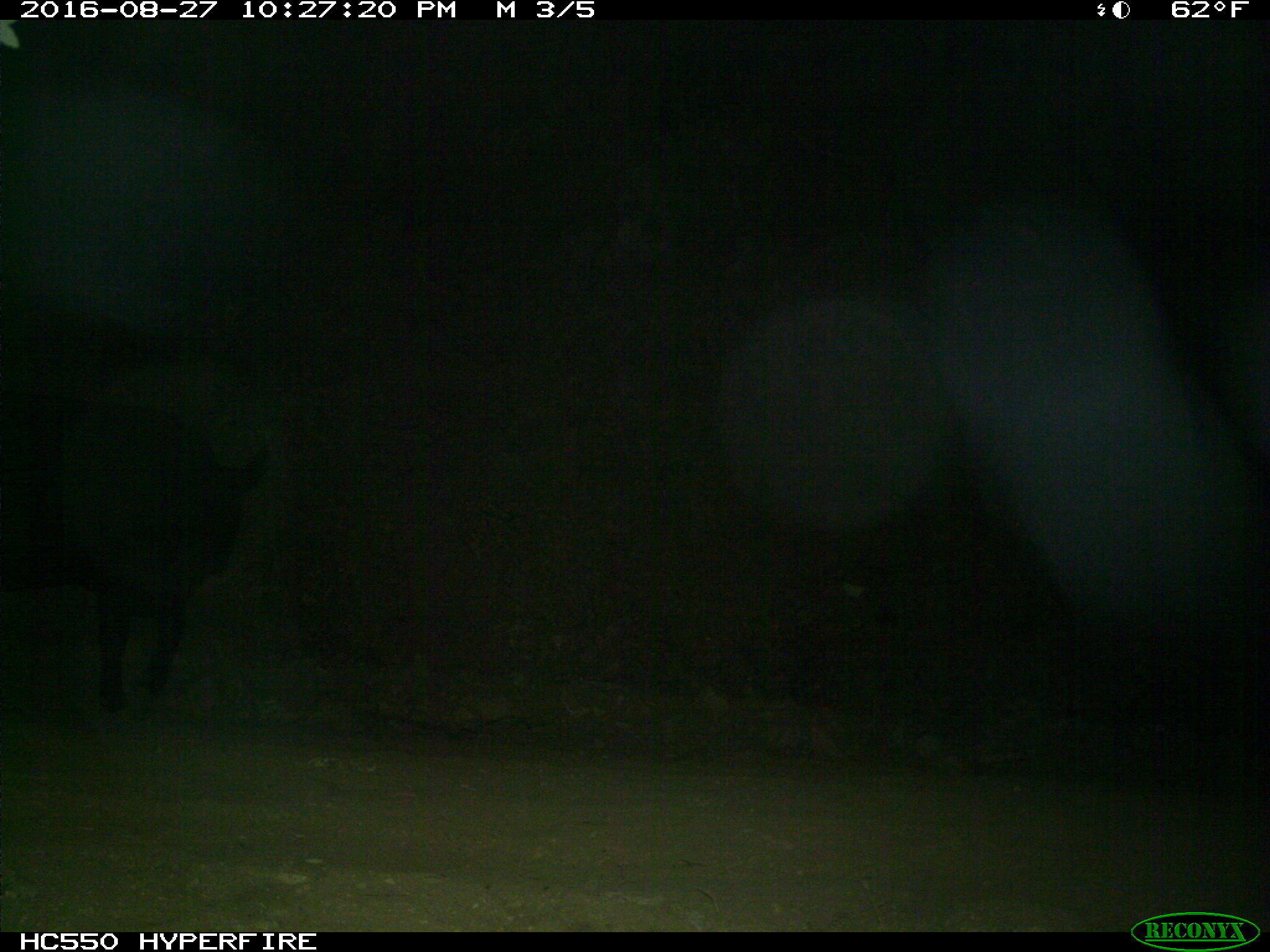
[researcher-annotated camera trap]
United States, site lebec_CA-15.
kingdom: Animalia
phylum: Chordata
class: Mammalia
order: Artiodactyla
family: Bovidae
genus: Bos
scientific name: Bos taurus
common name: domestic cow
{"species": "Bos taurus (domestic cow)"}